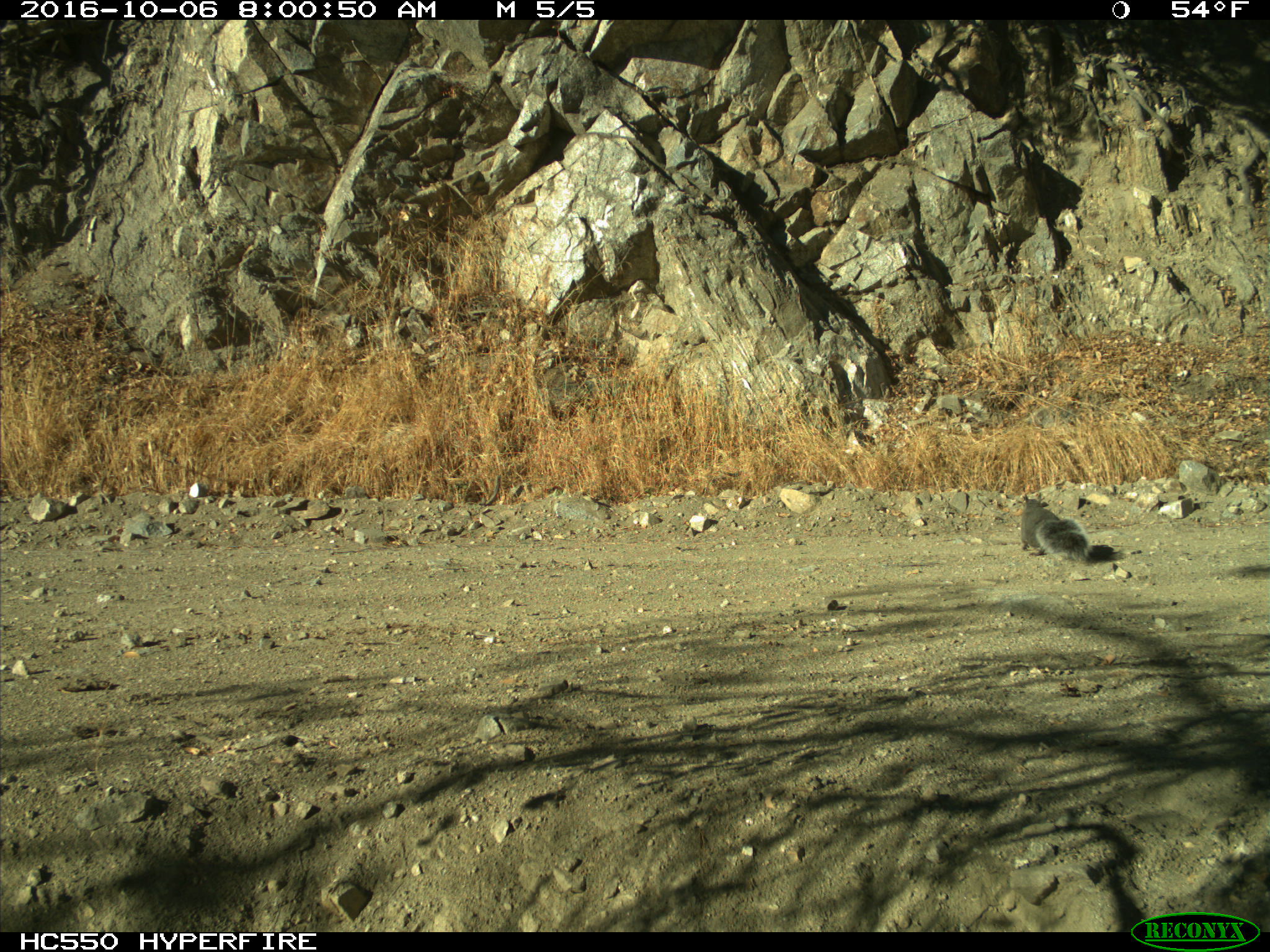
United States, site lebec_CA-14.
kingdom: Animalia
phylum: Chordata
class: Mammalia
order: Rodentia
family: Sciuridae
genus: Sciurus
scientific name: Sciurus carolinensis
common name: eastern gray squirrel